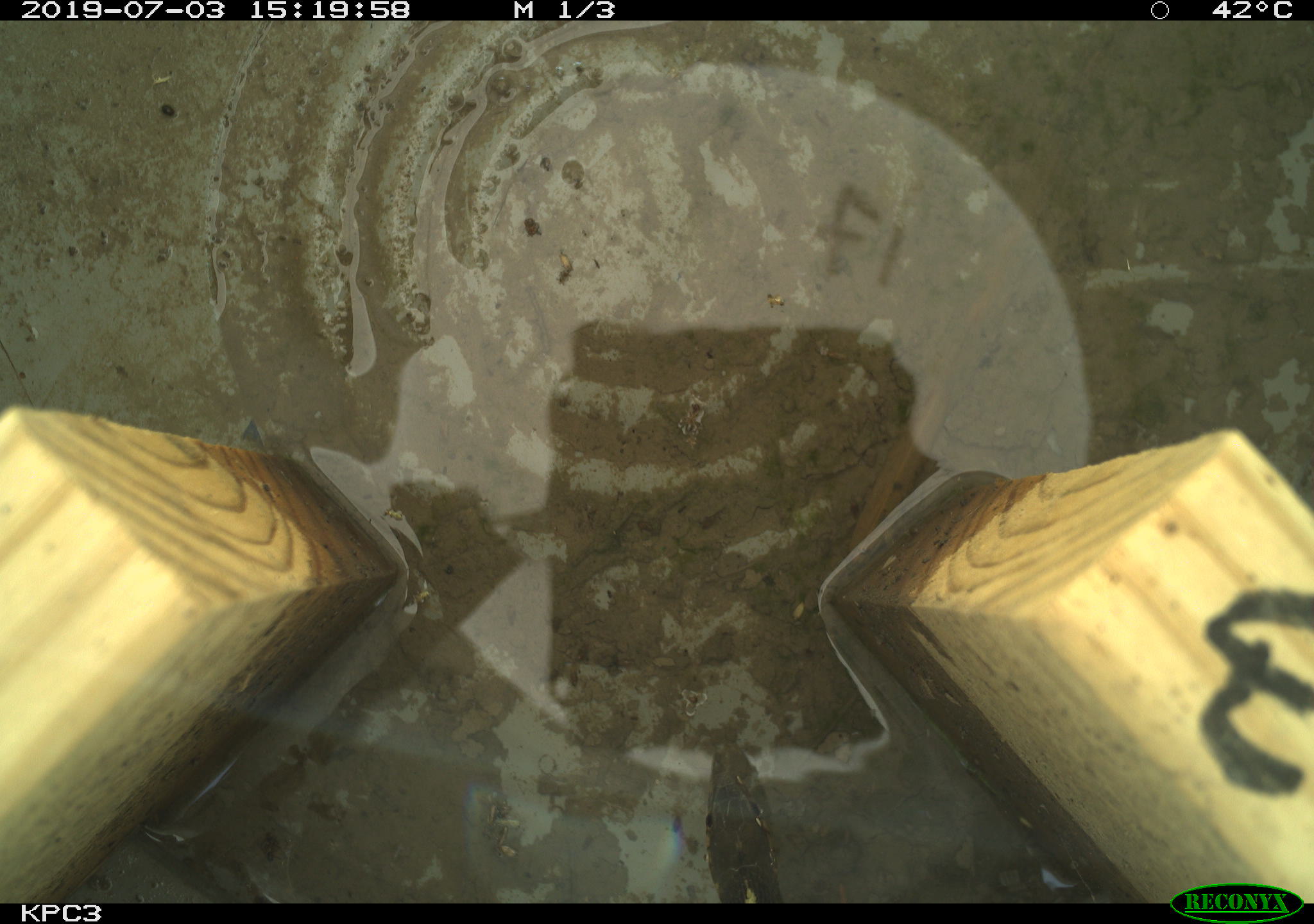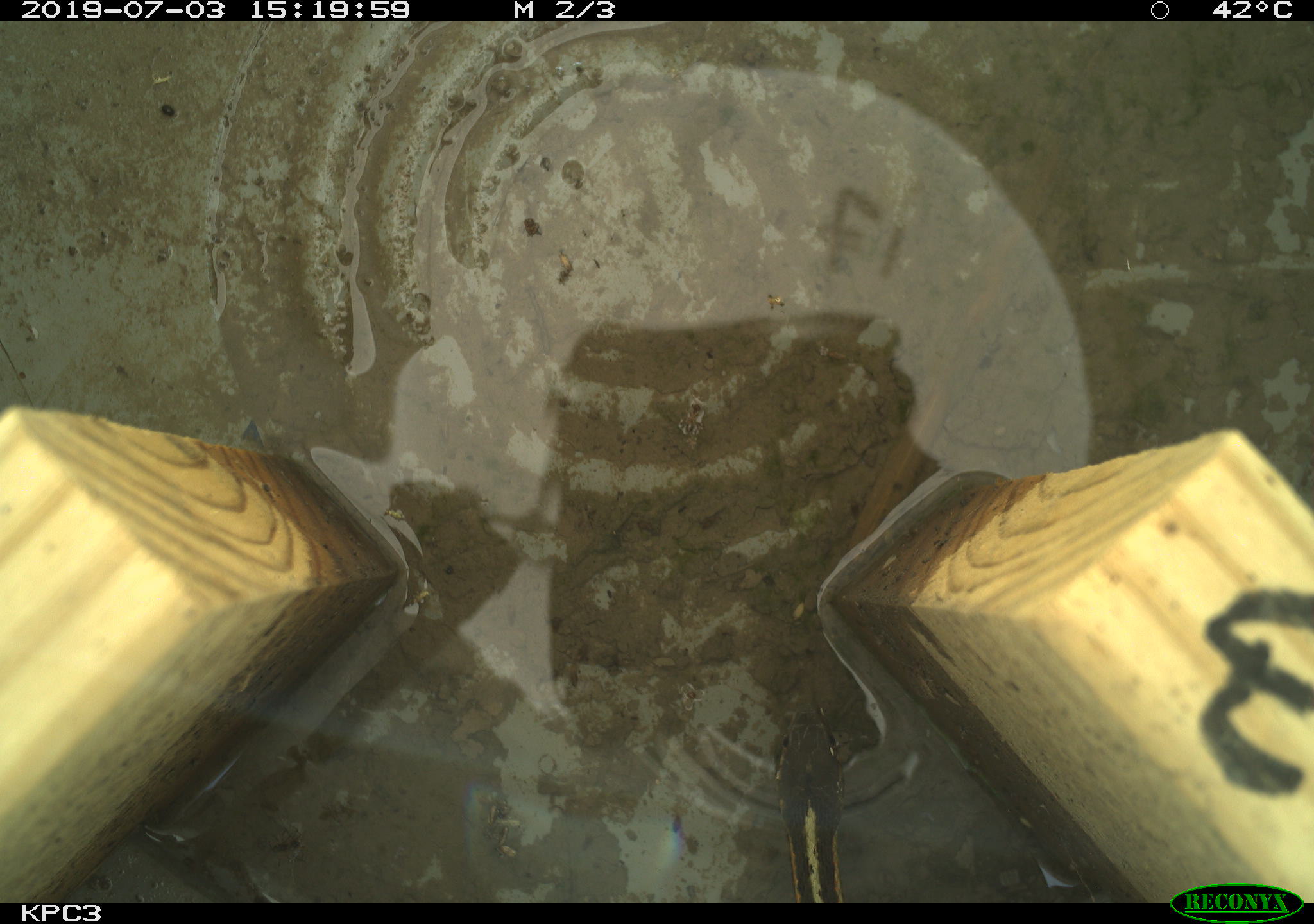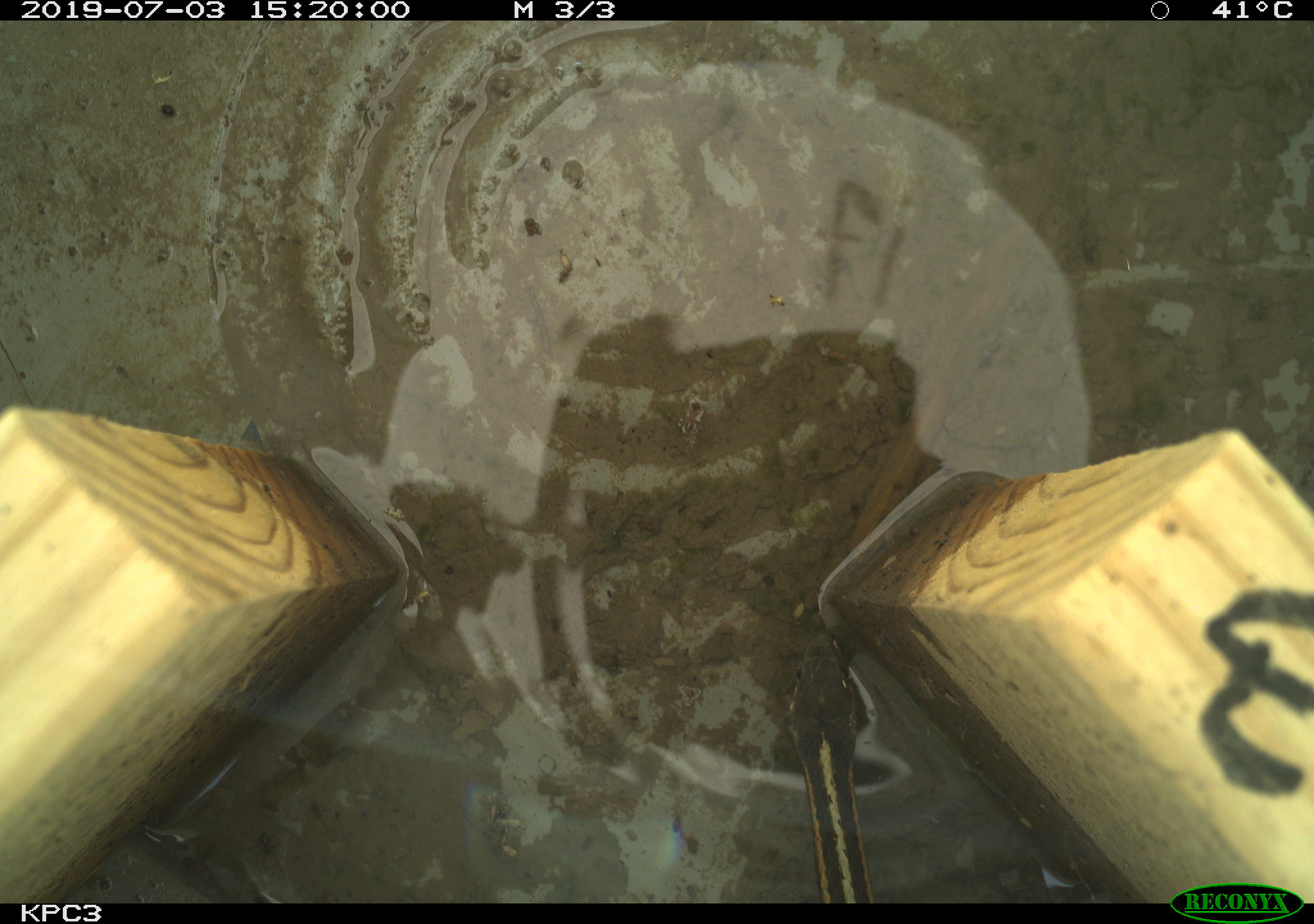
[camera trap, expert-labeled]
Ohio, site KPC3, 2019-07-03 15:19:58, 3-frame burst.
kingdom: Animalia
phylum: Chordata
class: Reptilia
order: Squamata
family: Colubridae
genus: Thamnophis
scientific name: Thamnophis sirtalis sirtalis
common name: eastern gartersnake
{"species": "eastern gartersnake (Thamnophis sirtalis sirtalis)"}